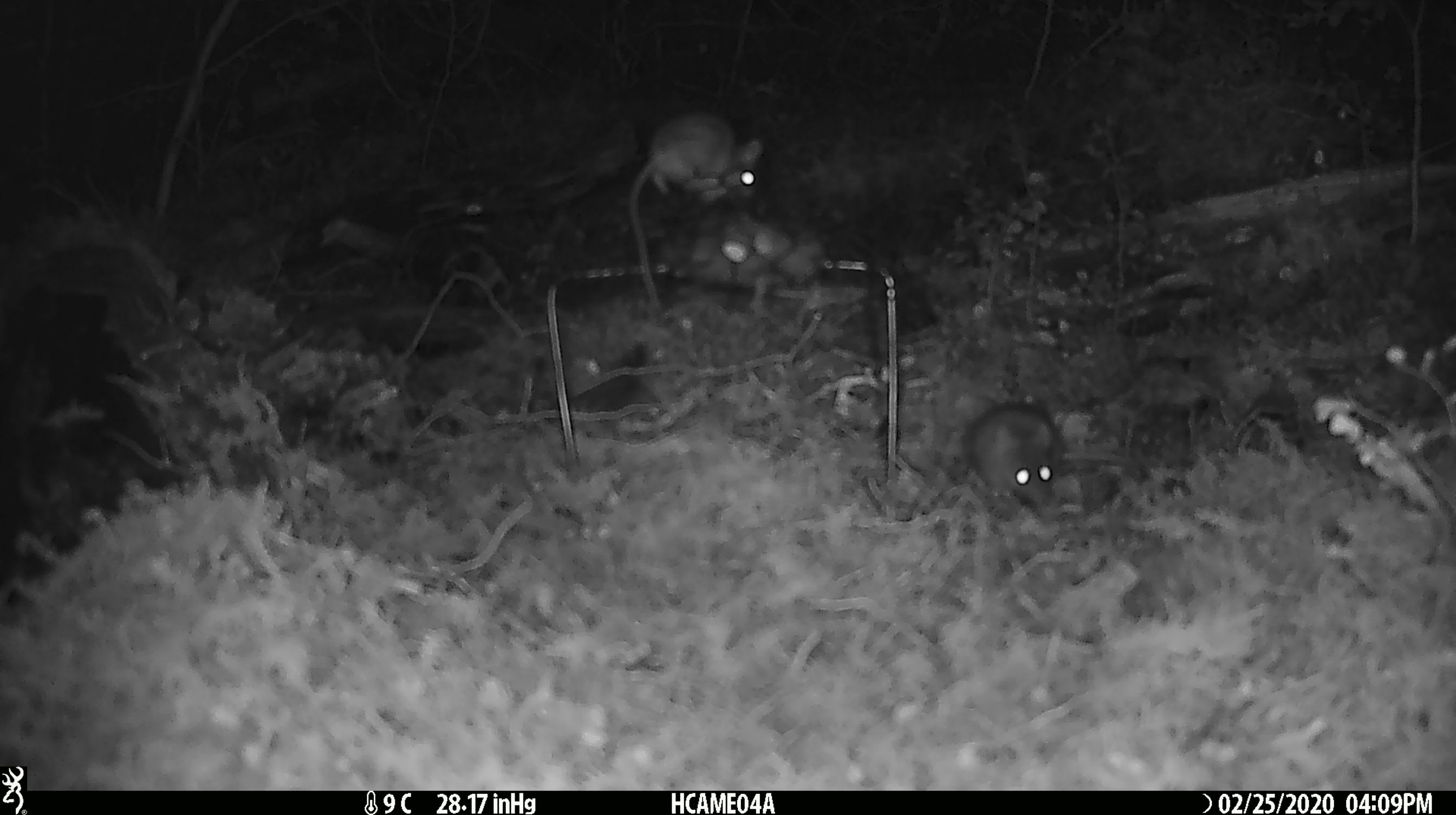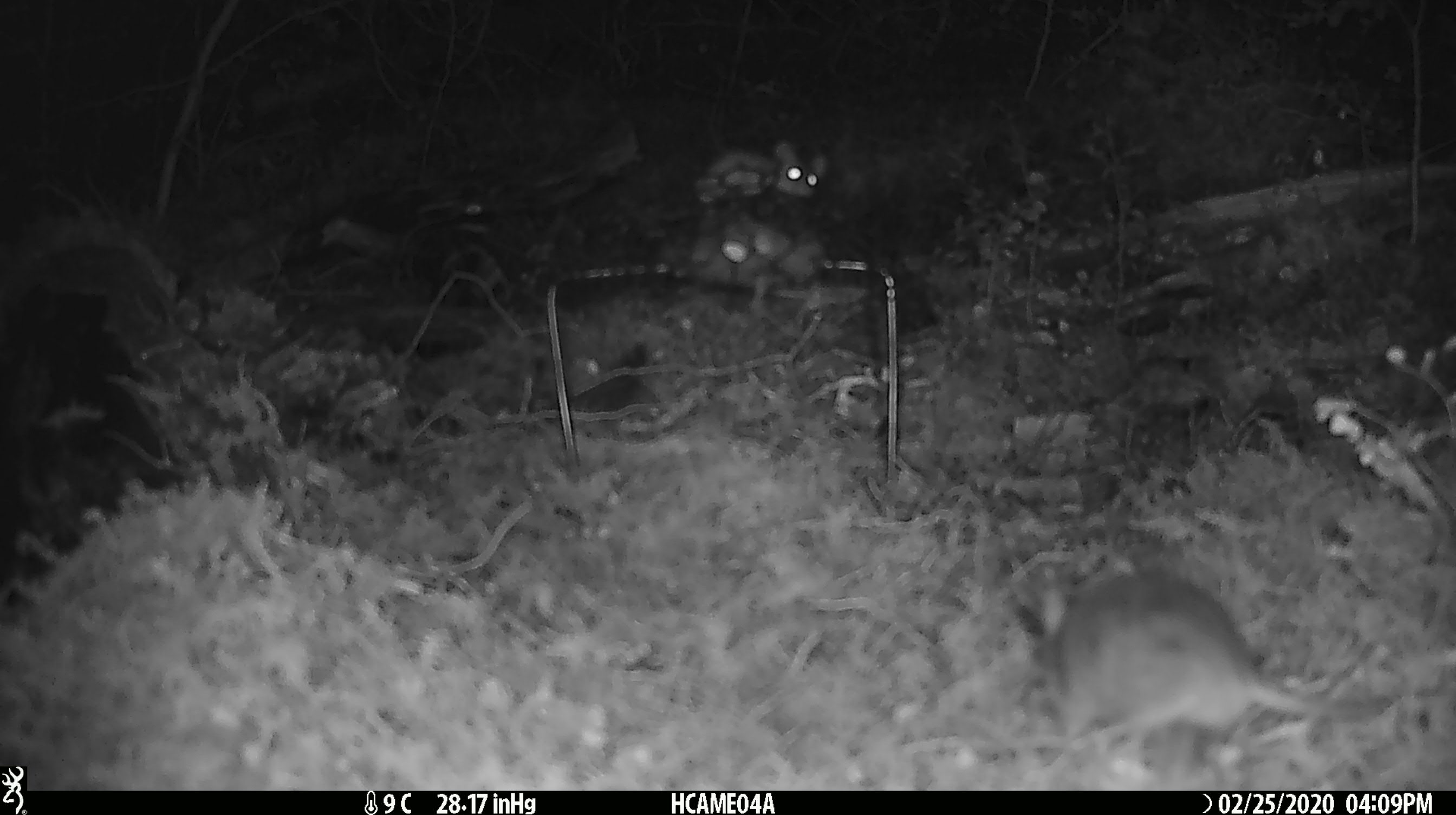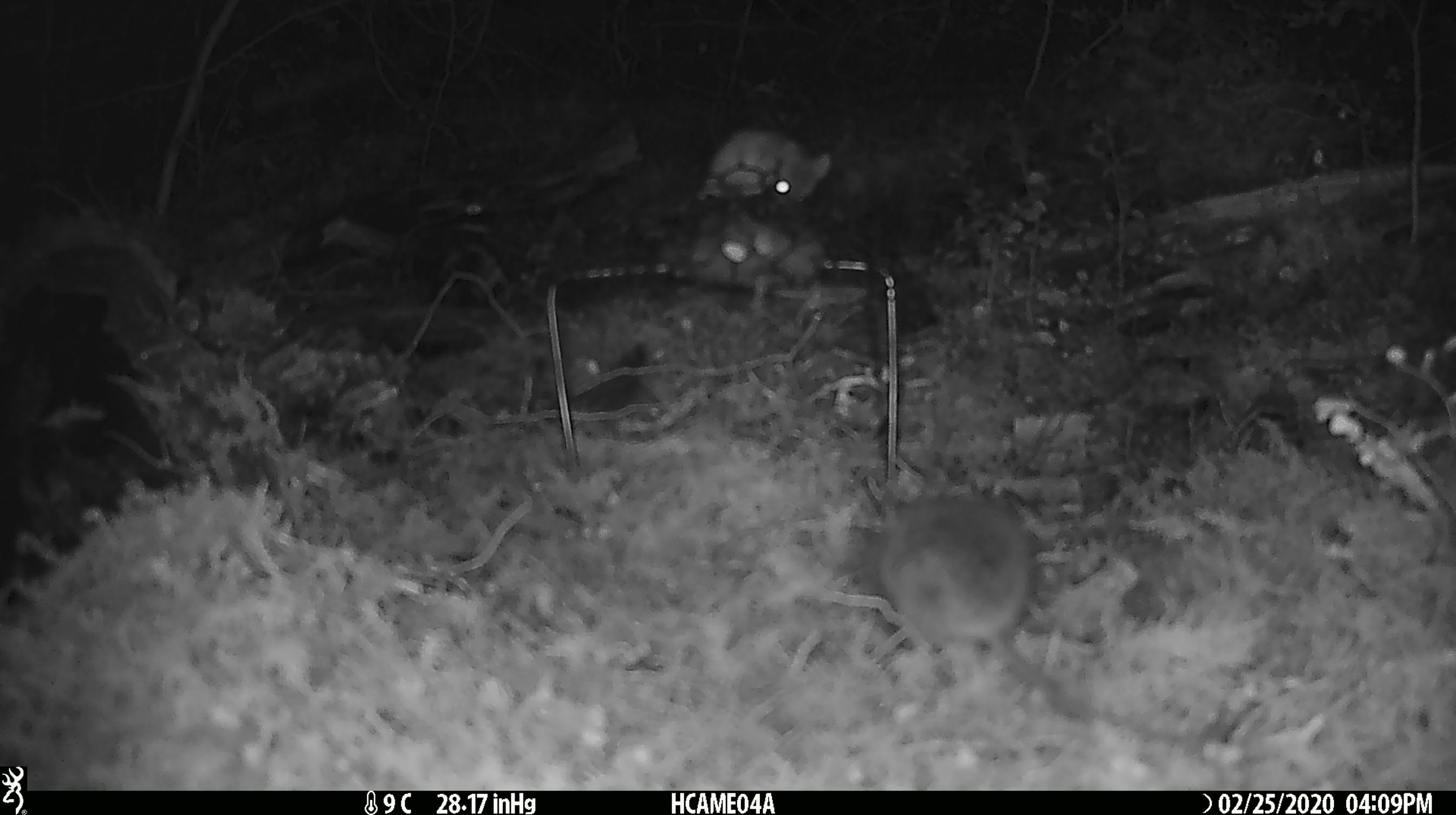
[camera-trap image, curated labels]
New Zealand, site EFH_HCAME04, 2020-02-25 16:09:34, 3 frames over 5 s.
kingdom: Animalia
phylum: Chordata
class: Mammalia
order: Rodentia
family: Muridae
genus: Mus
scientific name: Mus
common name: mouse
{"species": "mouse (Mus)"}